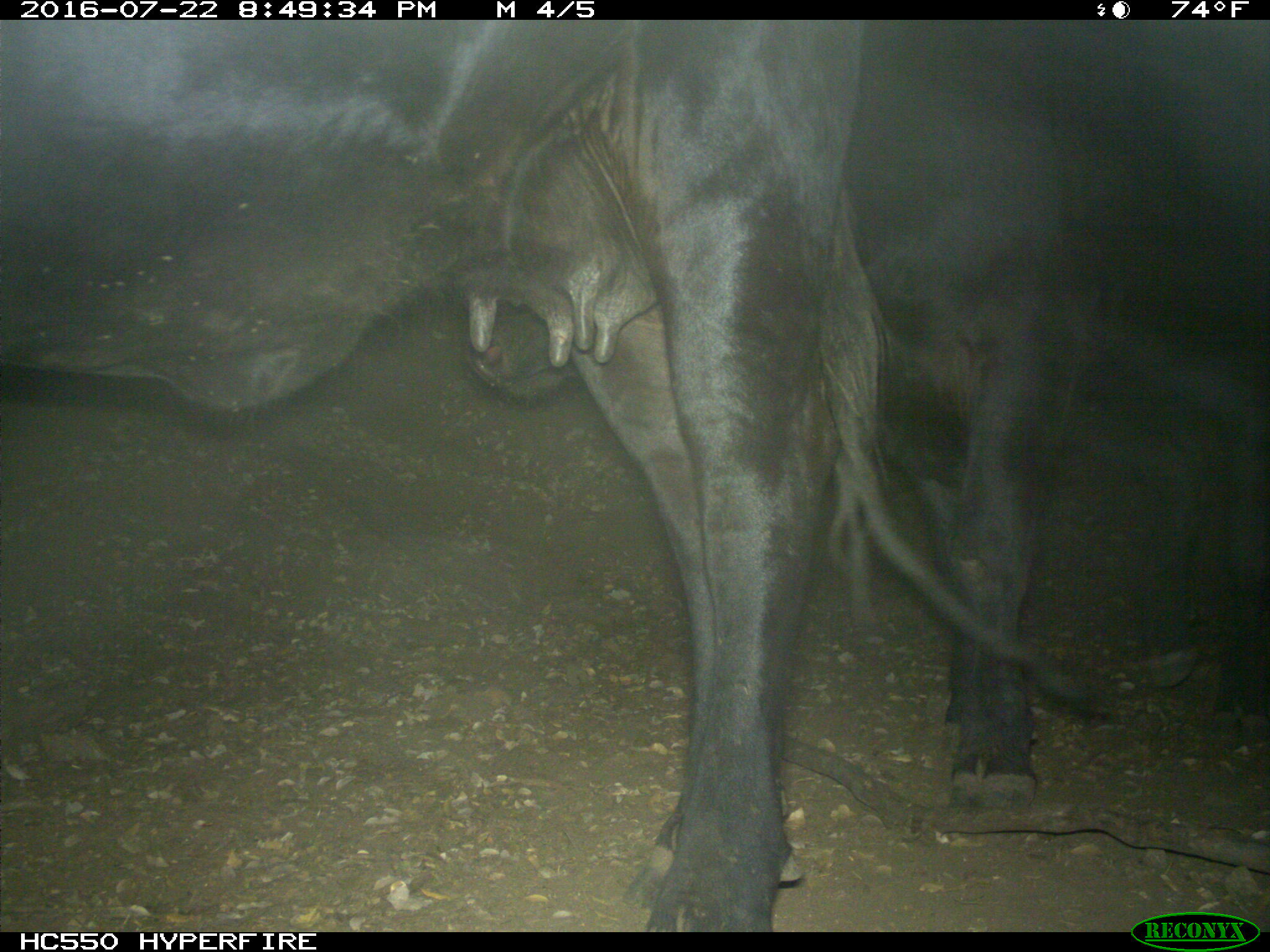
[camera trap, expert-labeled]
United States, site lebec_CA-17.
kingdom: Animalia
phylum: Chordata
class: Mammalia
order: Artiodactyla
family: Bovidae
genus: Bos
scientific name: Bos taurus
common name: domestic cow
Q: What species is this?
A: Bos taurus (domestic cow).